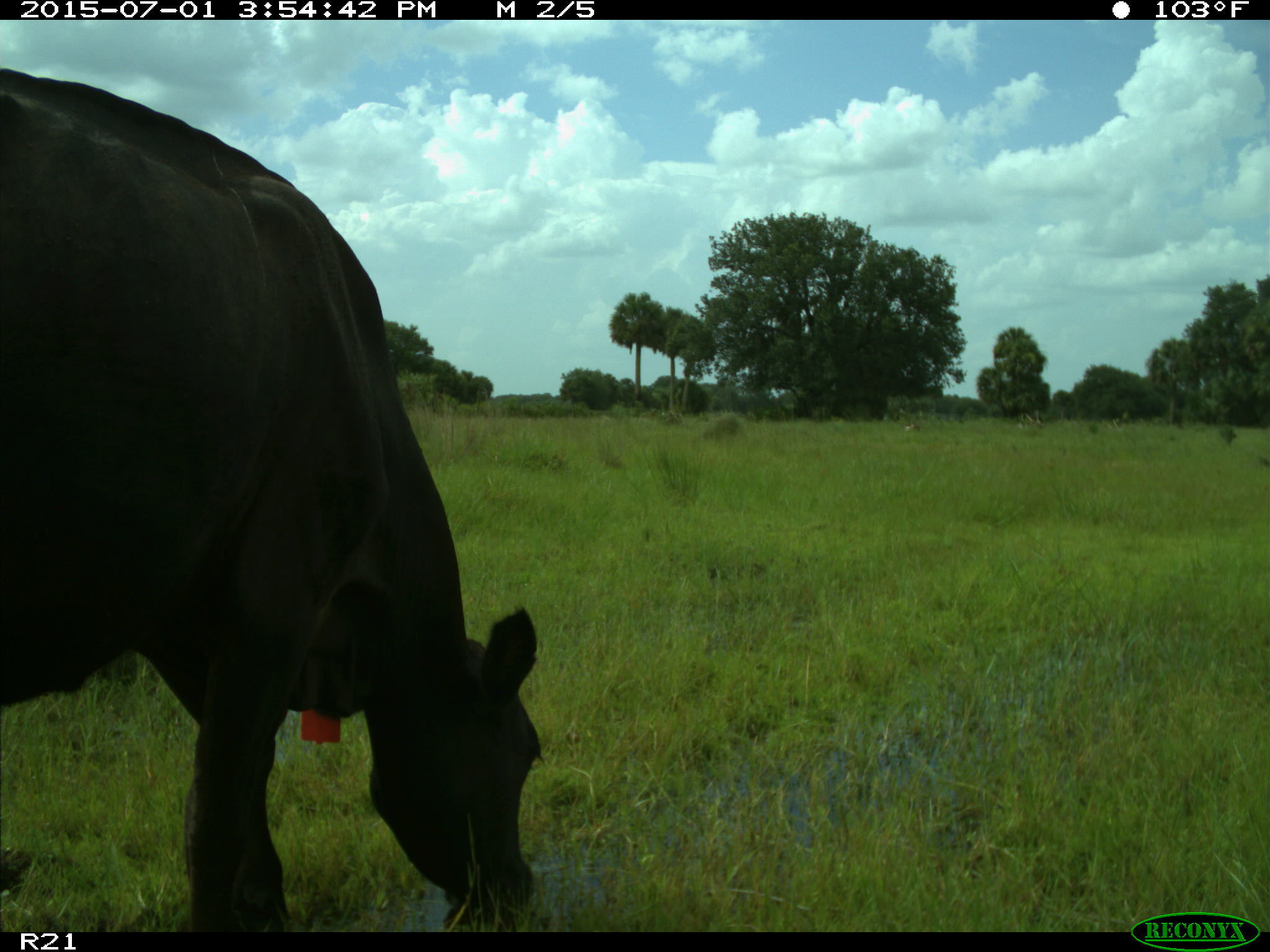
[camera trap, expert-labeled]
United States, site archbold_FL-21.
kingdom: Animalia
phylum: Chordata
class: Mammalia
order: Artiodactyla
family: Bovidae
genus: Bos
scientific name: Bos taurus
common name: domestic cow